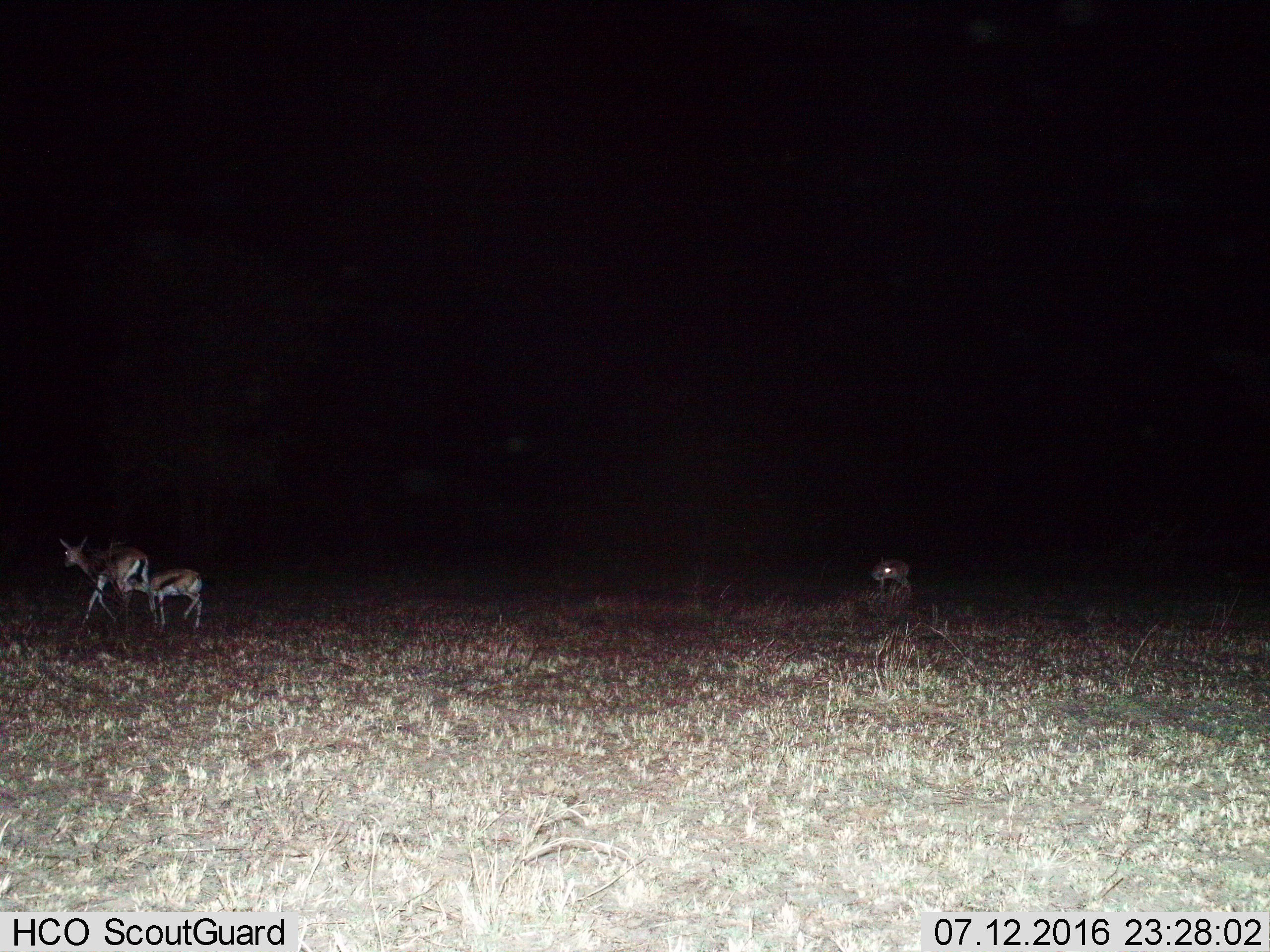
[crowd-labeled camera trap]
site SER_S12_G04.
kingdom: Animalia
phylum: Chordata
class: Mammalia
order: Artiodactyla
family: Bovidae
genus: Eudorcas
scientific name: Eudorcas thomsonii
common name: thomson's gazelle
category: gazellethomsons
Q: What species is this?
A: Gazellethomsons (thomson's gazelle) (Eudorcas thomsonii).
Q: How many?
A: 3.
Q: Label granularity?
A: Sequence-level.